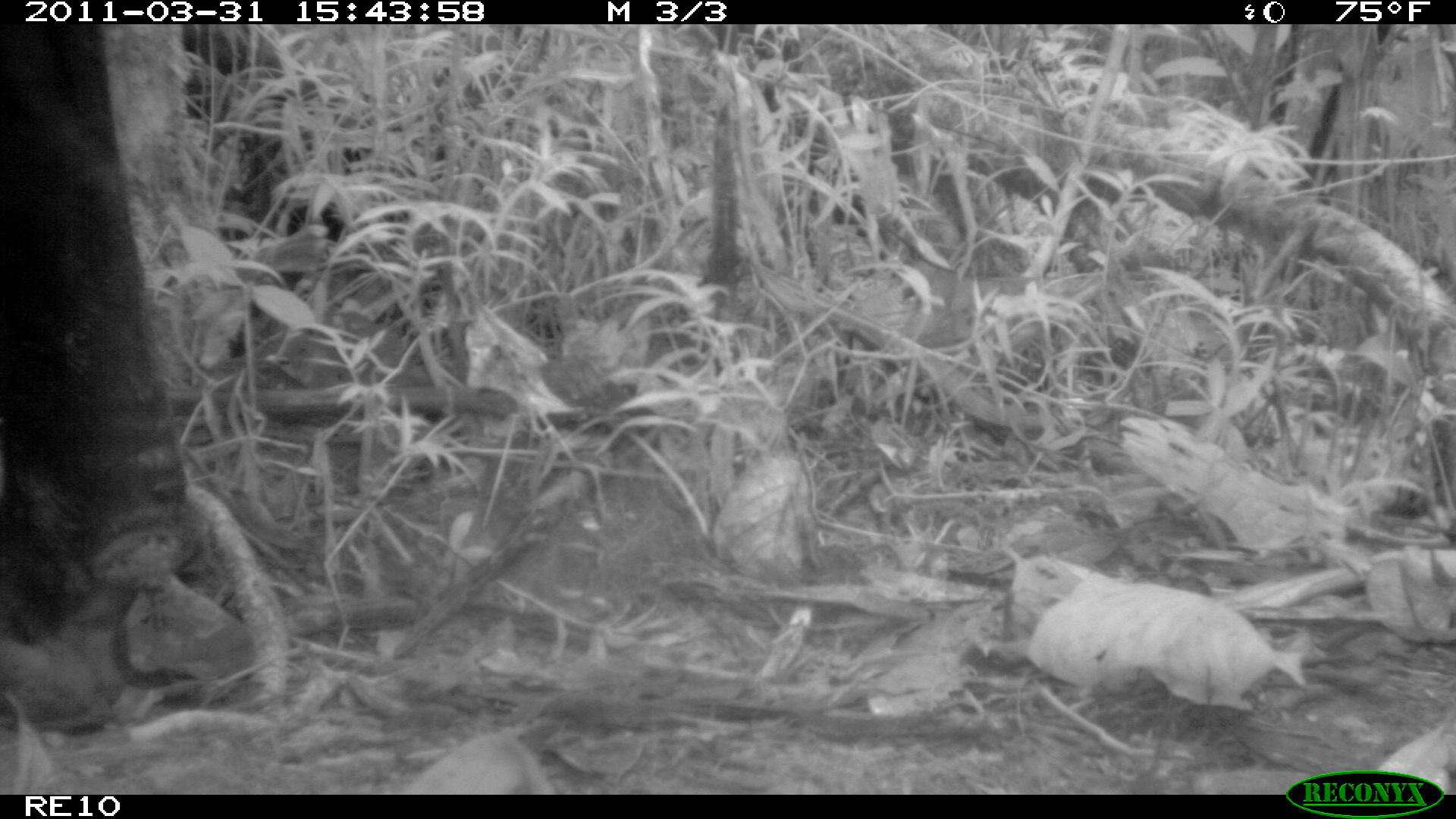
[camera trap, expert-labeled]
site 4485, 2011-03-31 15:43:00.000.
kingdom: Animalia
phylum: Chordata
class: Mammalia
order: Artiodactyla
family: Bovidae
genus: Bos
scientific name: Bos taurus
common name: domestic cattle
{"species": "Bos taurus (domestic cattle)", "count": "2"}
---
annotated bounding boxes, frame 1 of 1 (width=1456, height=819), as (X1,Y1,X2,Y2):
bos taurus: (0,24,187,732)